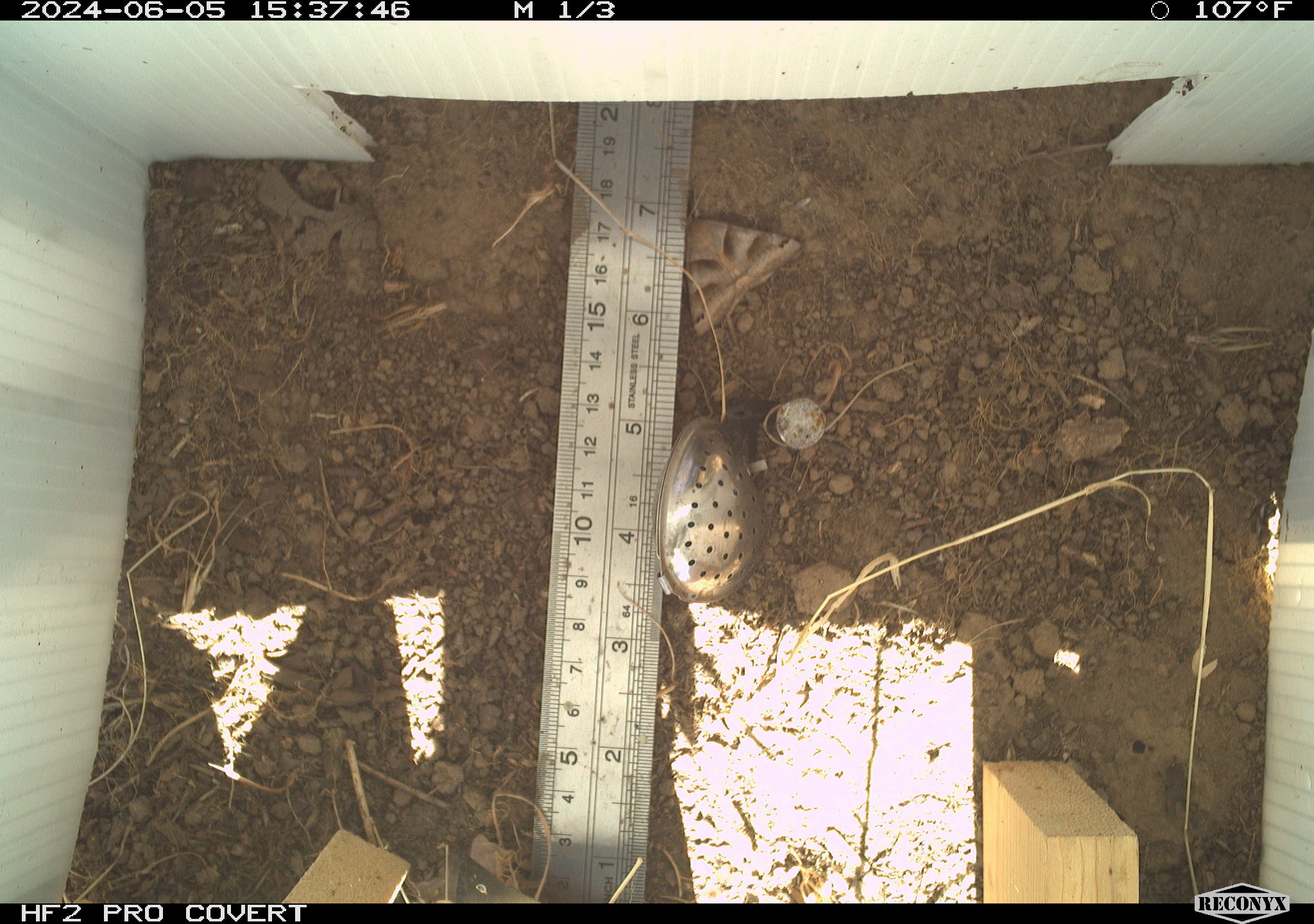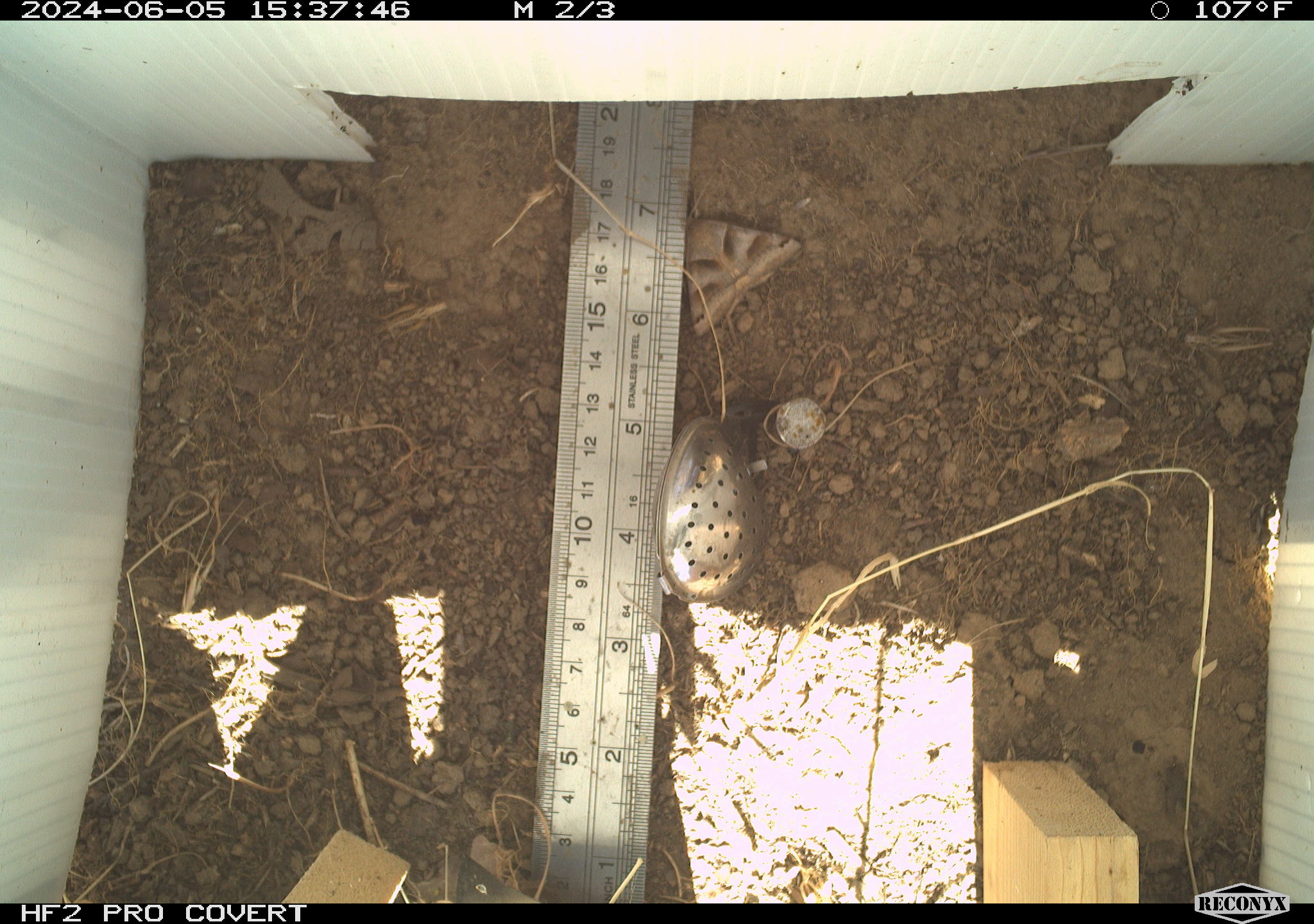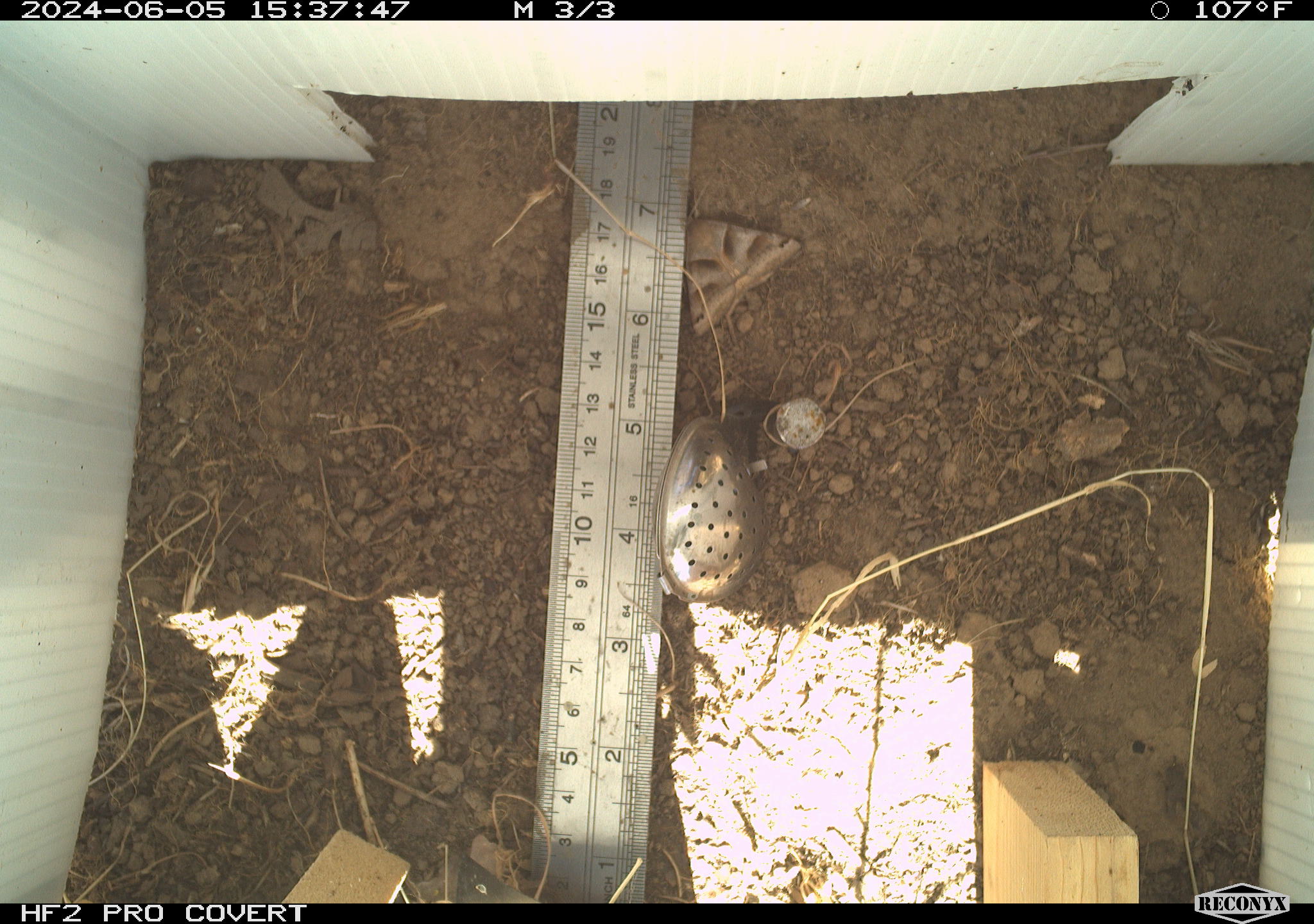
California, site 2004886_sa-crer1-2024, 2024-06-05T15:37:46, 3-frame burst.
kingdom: Animalia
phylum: Arthropoda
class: Insecta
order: Lepidoptera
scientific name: Lepidoptera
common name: butterflies and moths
Butterflies and moths (Lepidoptera).